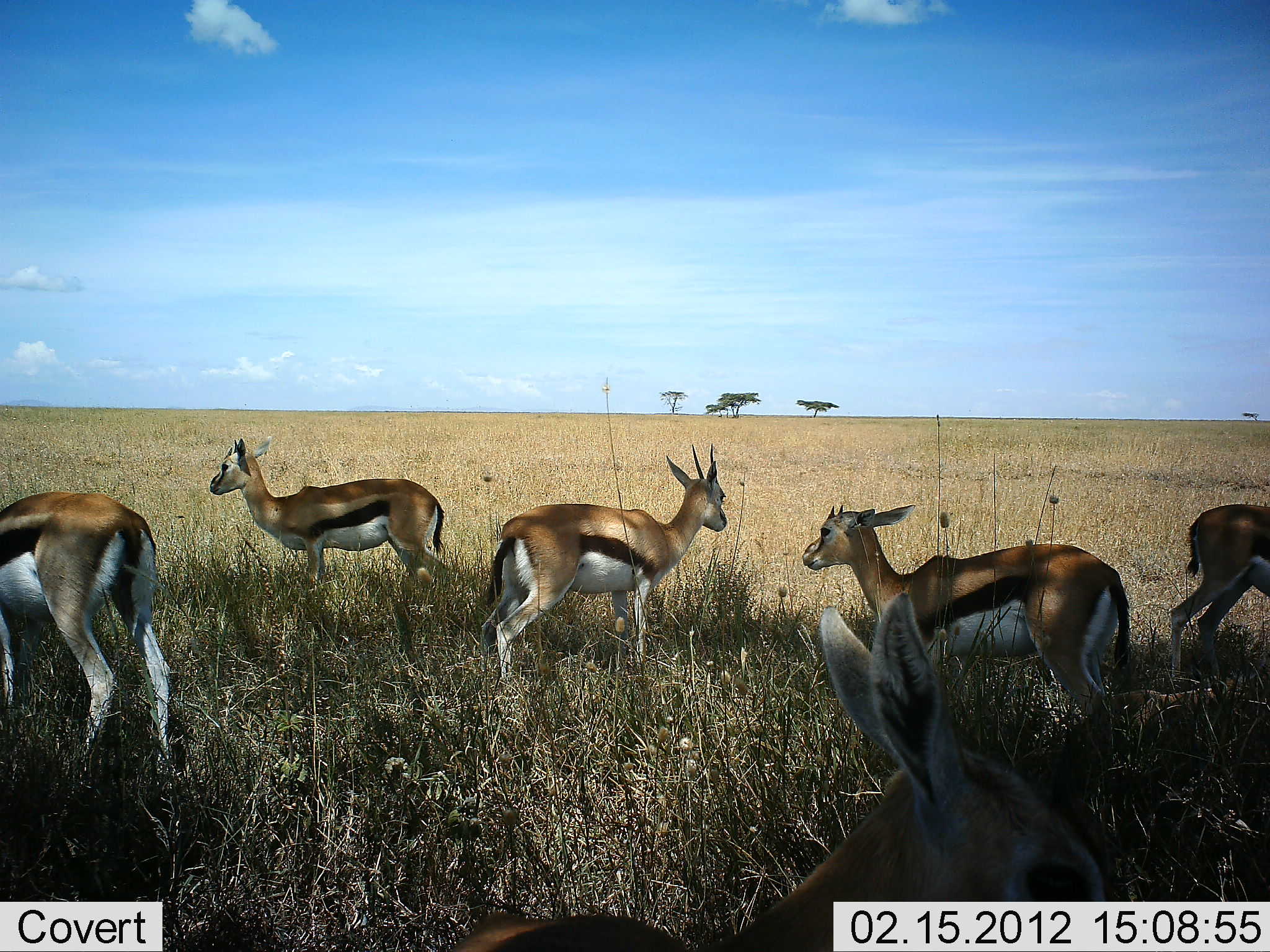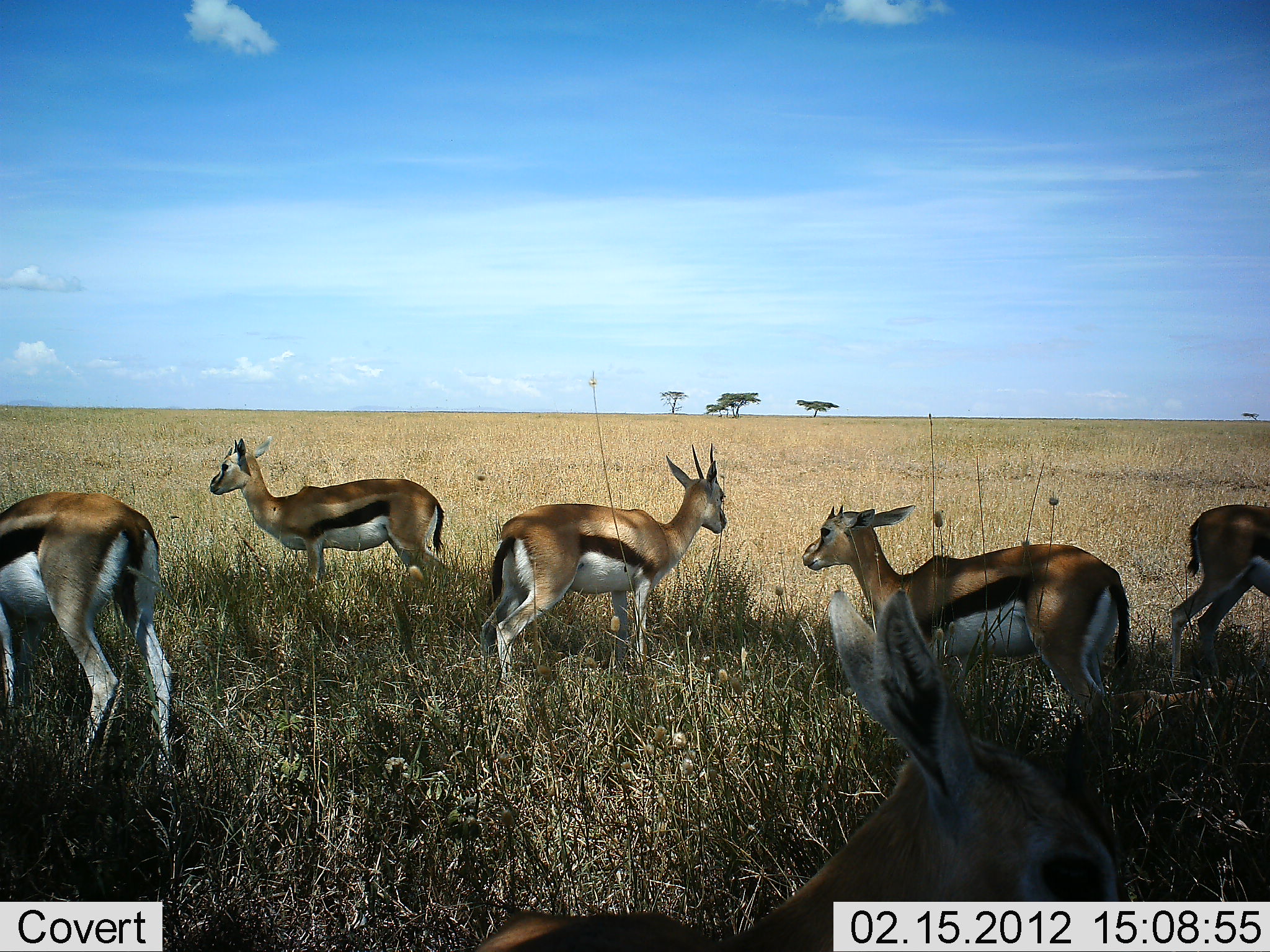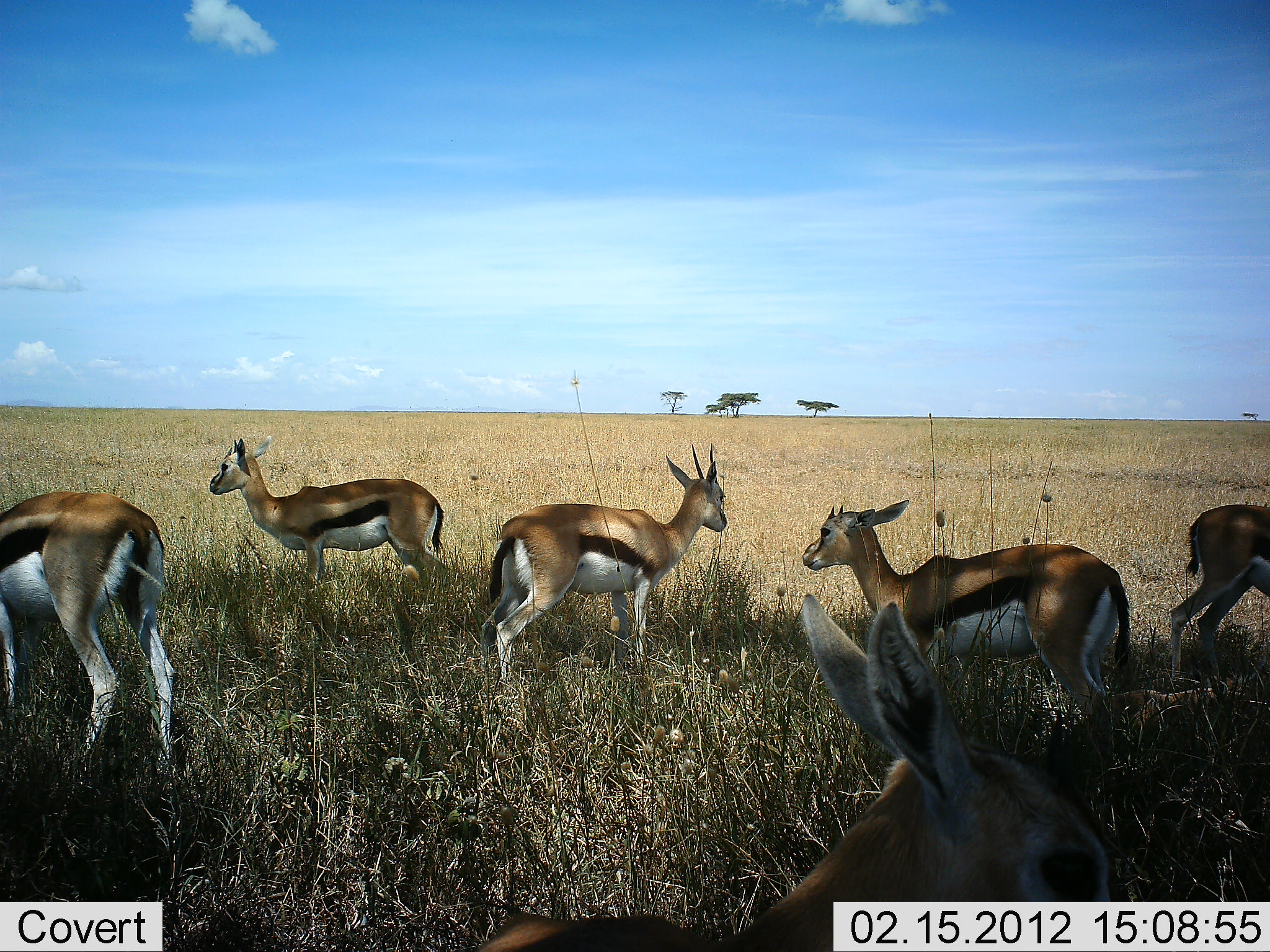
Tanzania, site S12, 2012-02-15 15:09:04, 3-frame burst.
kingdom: Animalia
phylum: Chordata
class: Mammalia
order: Artiodactyla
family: Bovidae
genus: Eudorcas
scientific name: Eudorcas thomsonii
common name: thomson's gazelle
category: gazellethomsons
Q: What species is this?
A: Gazellethomsons (thomson's gazelle) (Eudorcas thomsonii).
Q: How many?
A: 6.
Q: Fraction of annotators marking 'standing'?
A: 94%.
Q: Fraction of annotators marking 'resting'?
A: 19%.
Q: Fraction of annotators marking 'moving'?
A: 6%.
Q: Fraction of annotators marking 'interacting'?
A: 0%.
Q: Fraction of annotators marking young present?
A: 0%.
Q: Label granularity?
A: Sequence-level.